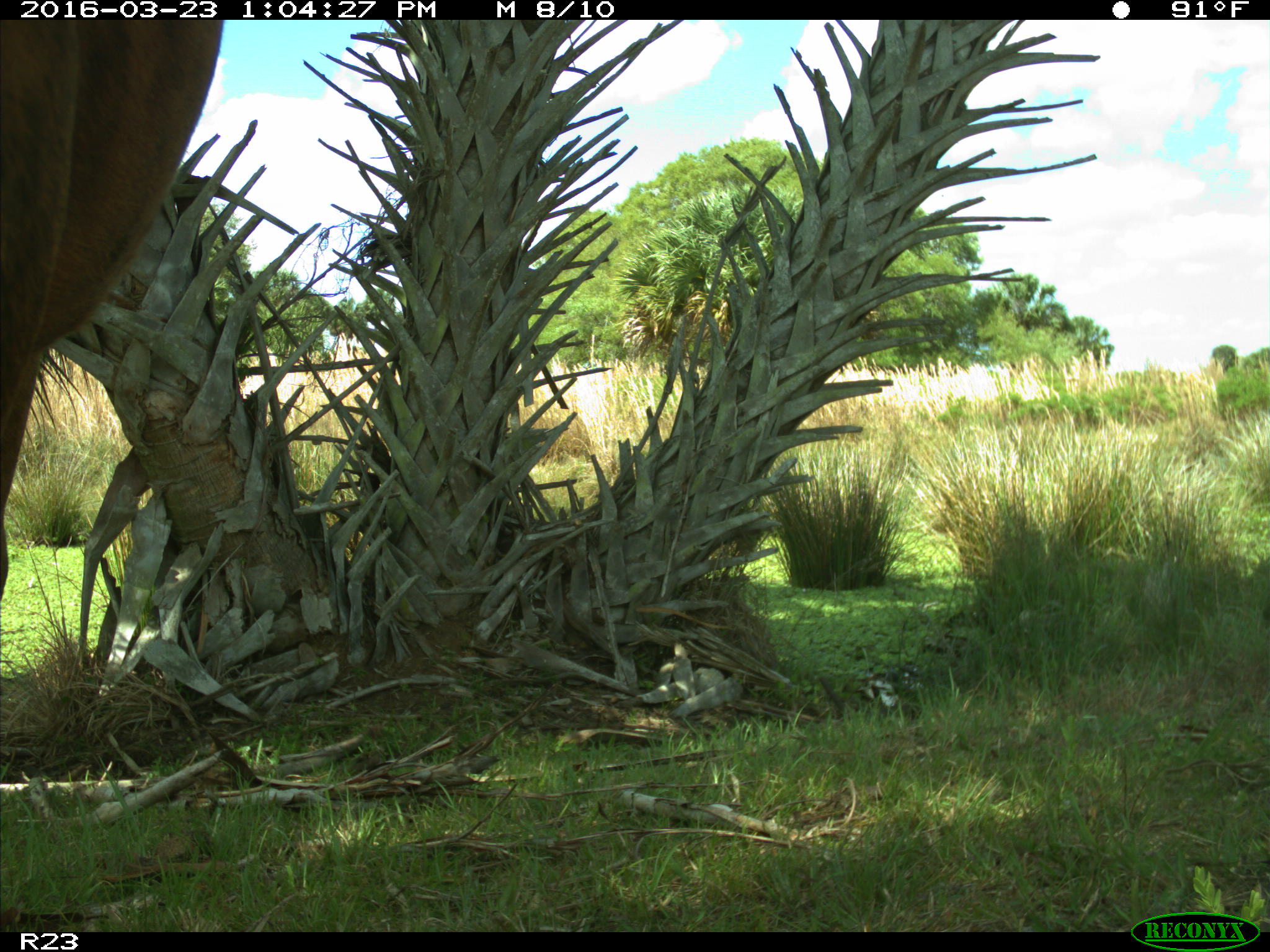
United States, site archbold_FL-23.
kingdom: Animalia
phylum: Chordata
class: Mammalia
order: Artiodactyla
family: Bovidae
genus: Bos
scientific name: Bos taurus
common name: domestic cow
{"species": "Bos taurus (domestic cow)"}